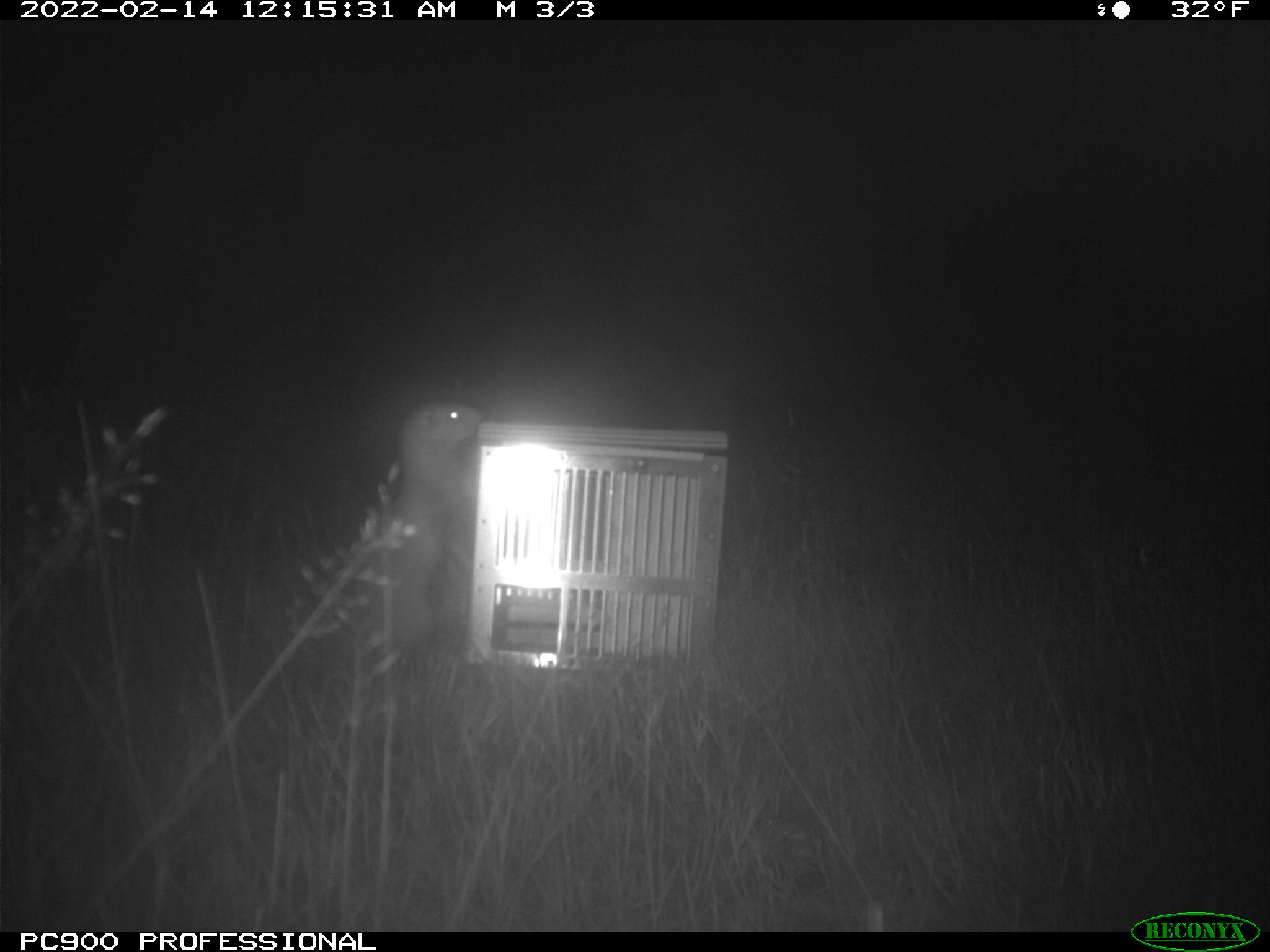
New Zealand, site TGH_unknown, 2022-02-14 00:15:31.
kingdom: Animalia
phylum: Chordata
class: Mammalia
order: Carnivora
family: Mustelidae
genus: Mustela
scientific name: Mustela furo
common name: ferret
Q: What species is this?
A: Ferret (Mustela furo).